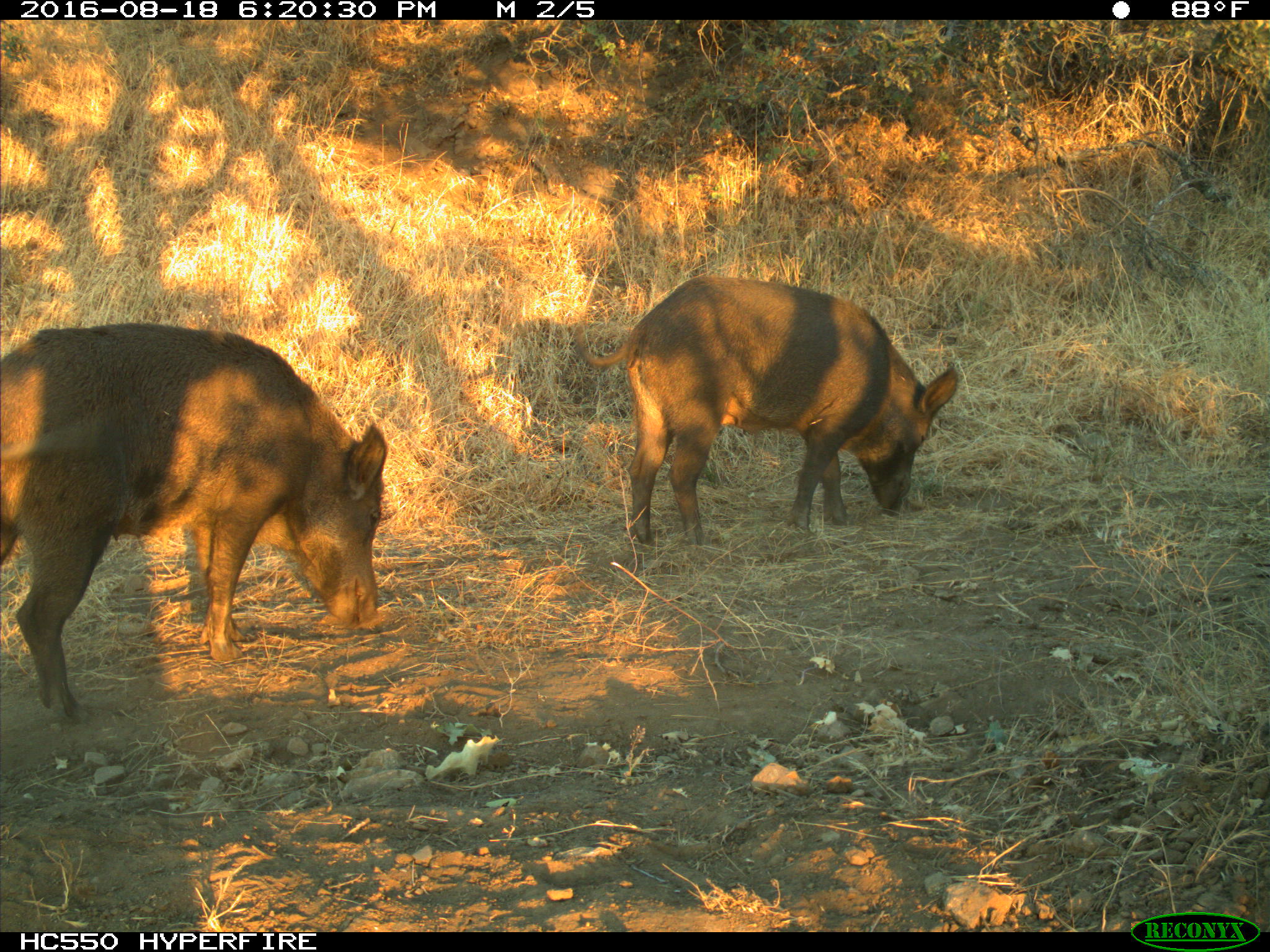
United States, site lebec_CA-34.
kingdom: Animalia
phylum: Chordata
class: Mammalia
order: Artiodactyla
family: Suidae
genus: Sus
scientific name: Sus scrofa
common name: wild boar